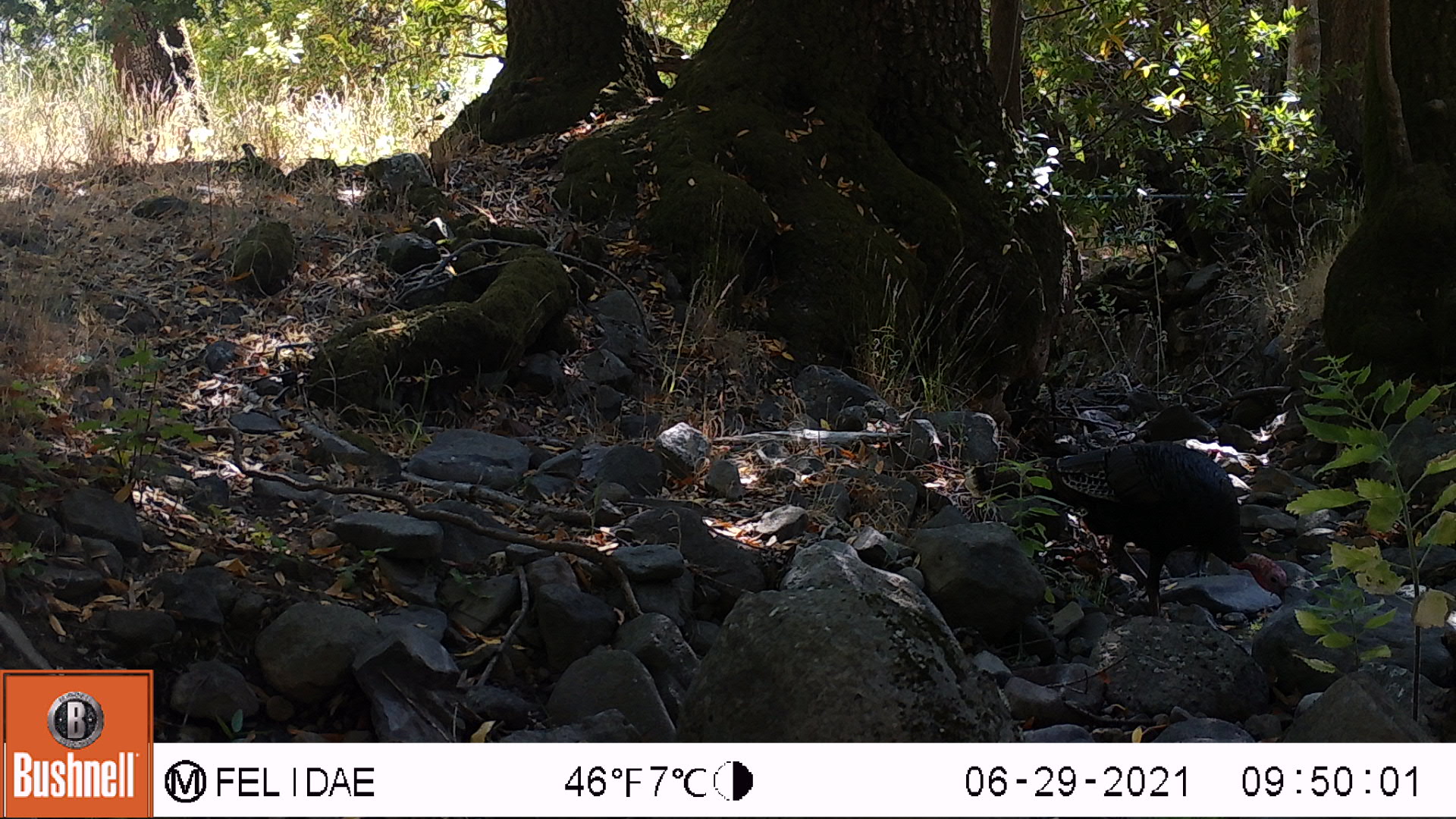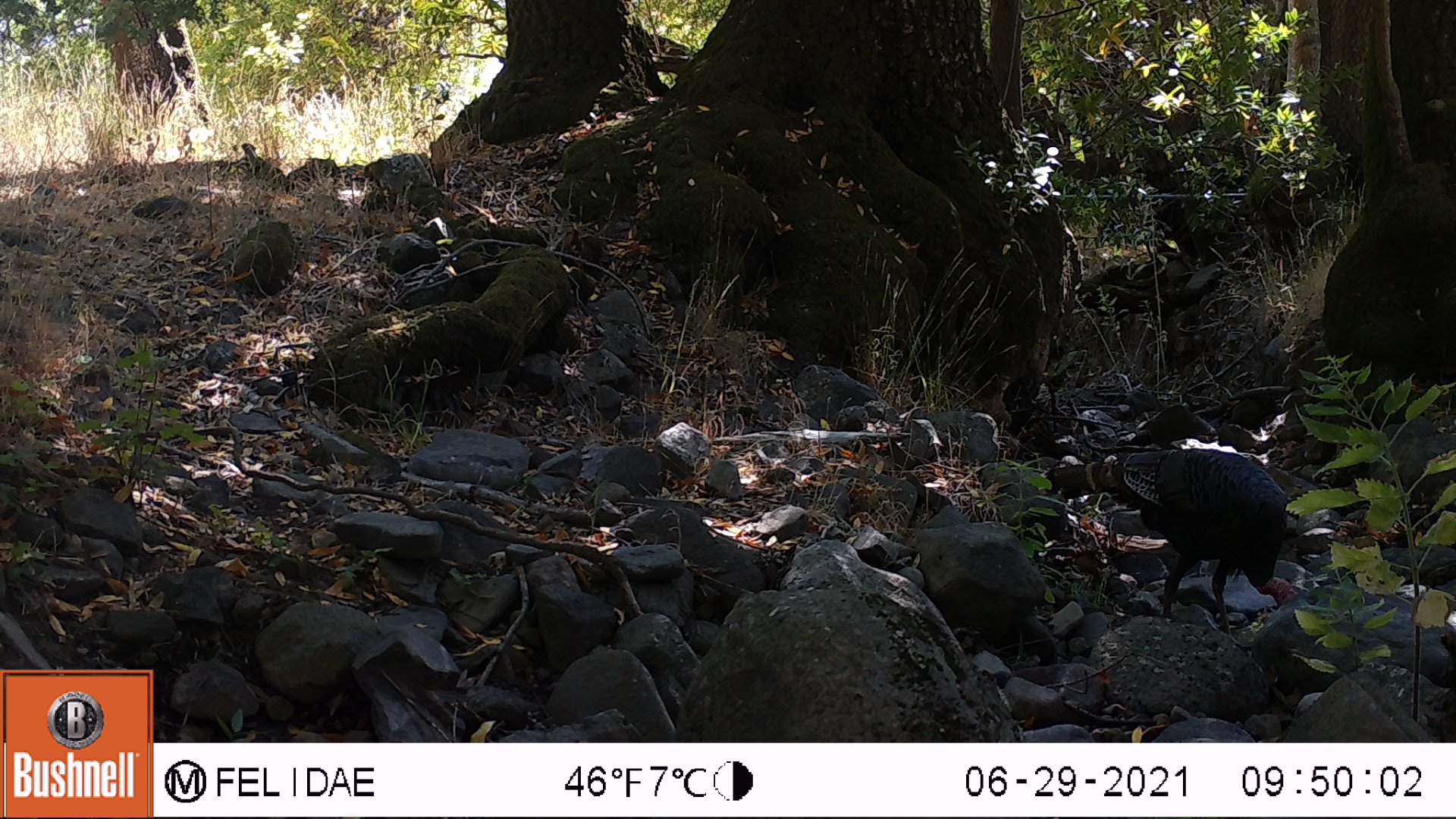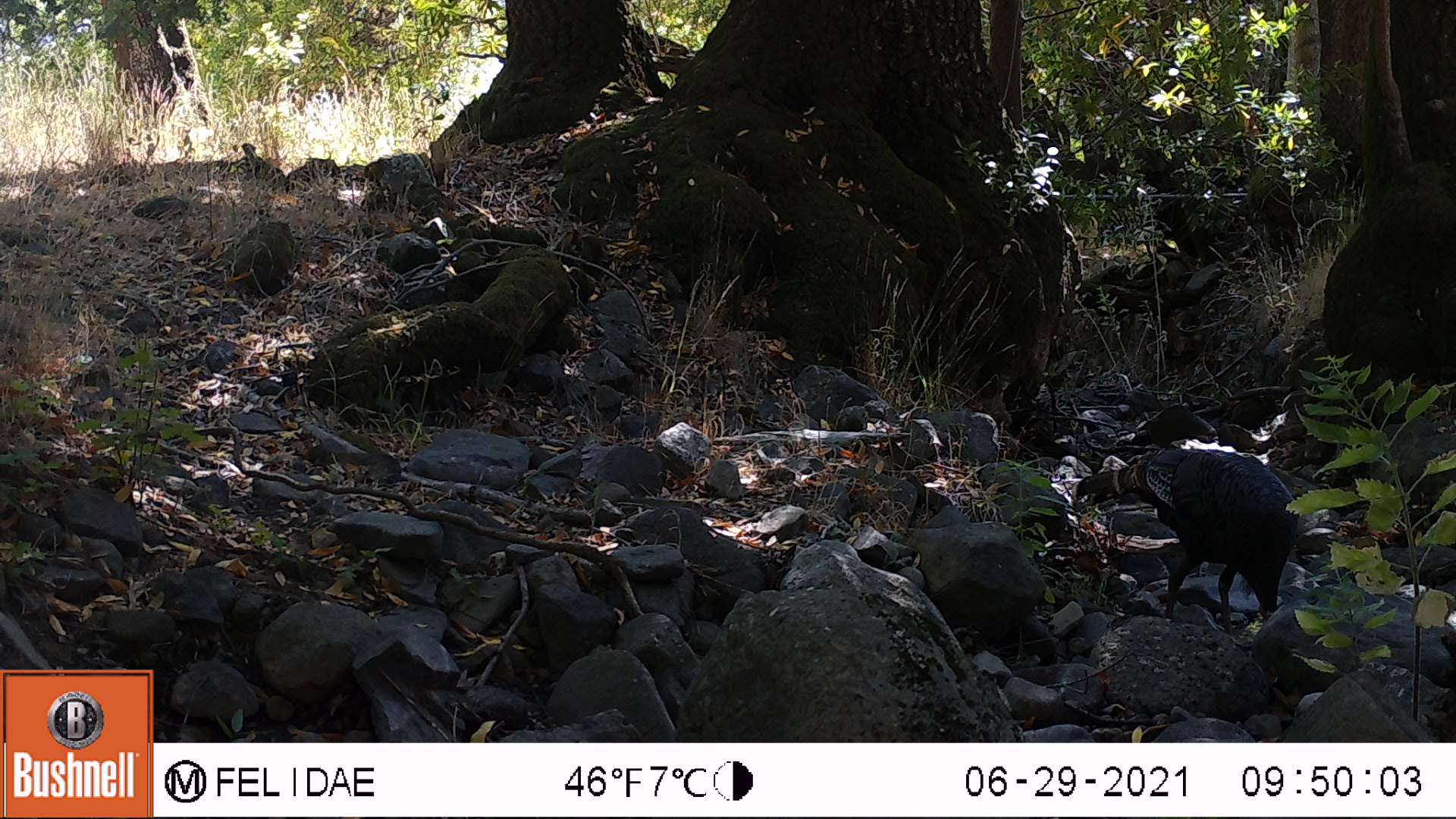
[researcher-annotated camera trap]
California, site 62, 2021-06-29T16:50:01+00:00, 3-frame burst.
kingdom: Animalia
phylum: Chordata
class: Aves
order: Galliformes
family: Phasianidae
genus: Meleagris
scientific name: Meleagris gallopavo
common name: turkey